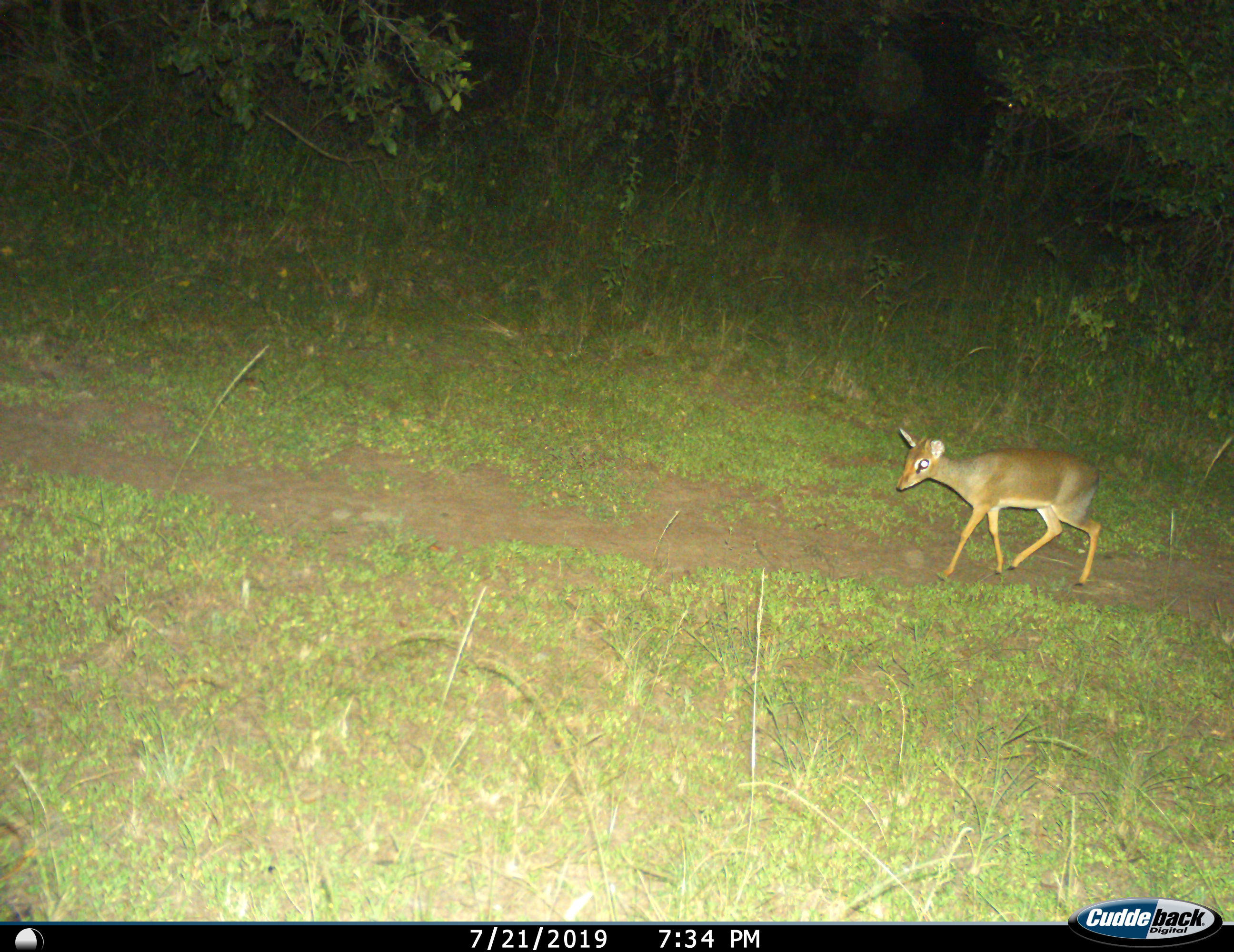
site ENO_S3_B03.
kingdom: Animalia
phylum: Chordata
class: Mammalia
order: Artiodactyla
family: Bovidae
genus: Madoqua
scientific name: Madoqua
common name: dik-dik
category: dikdik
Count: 1.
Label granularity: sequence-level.